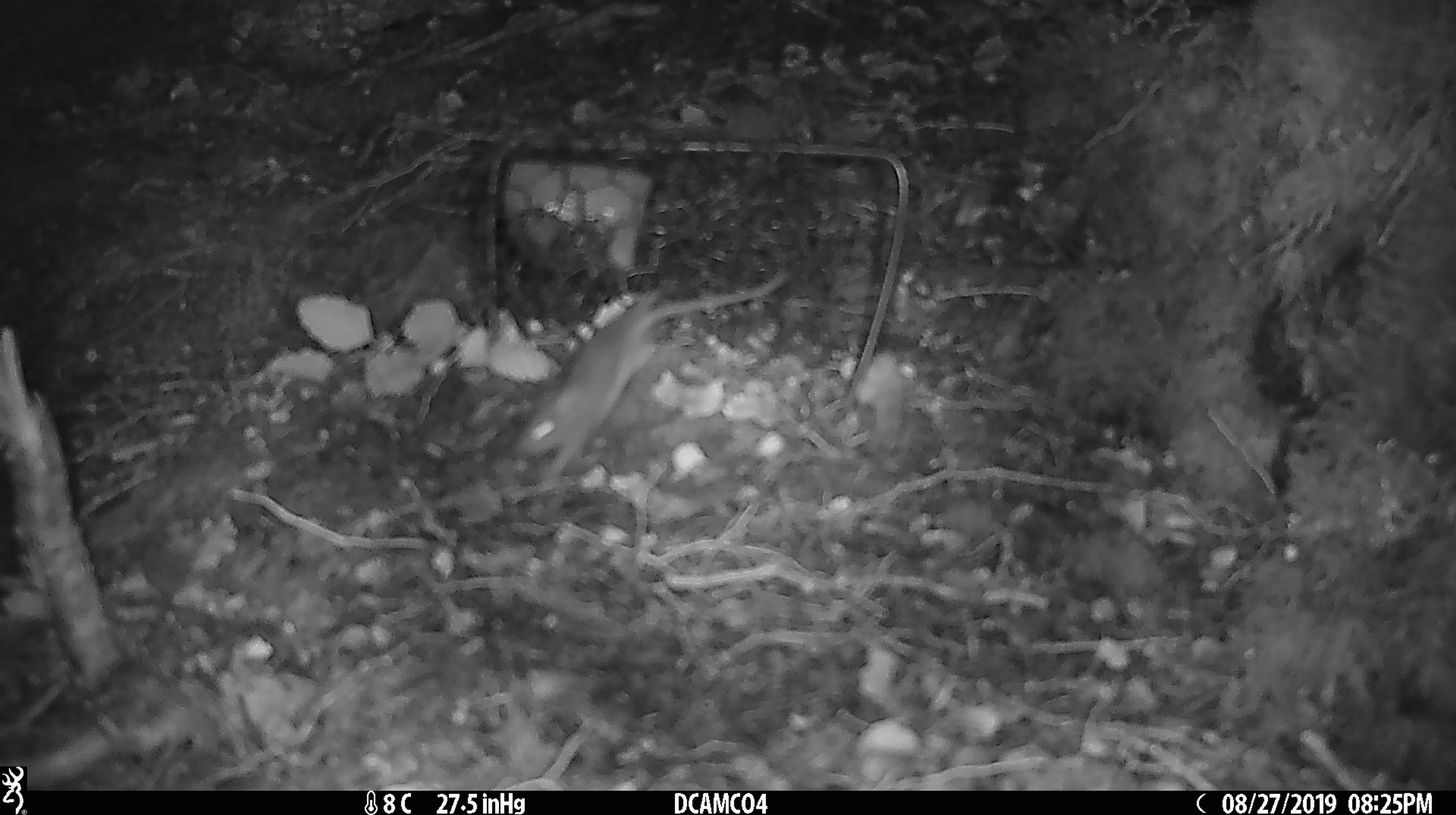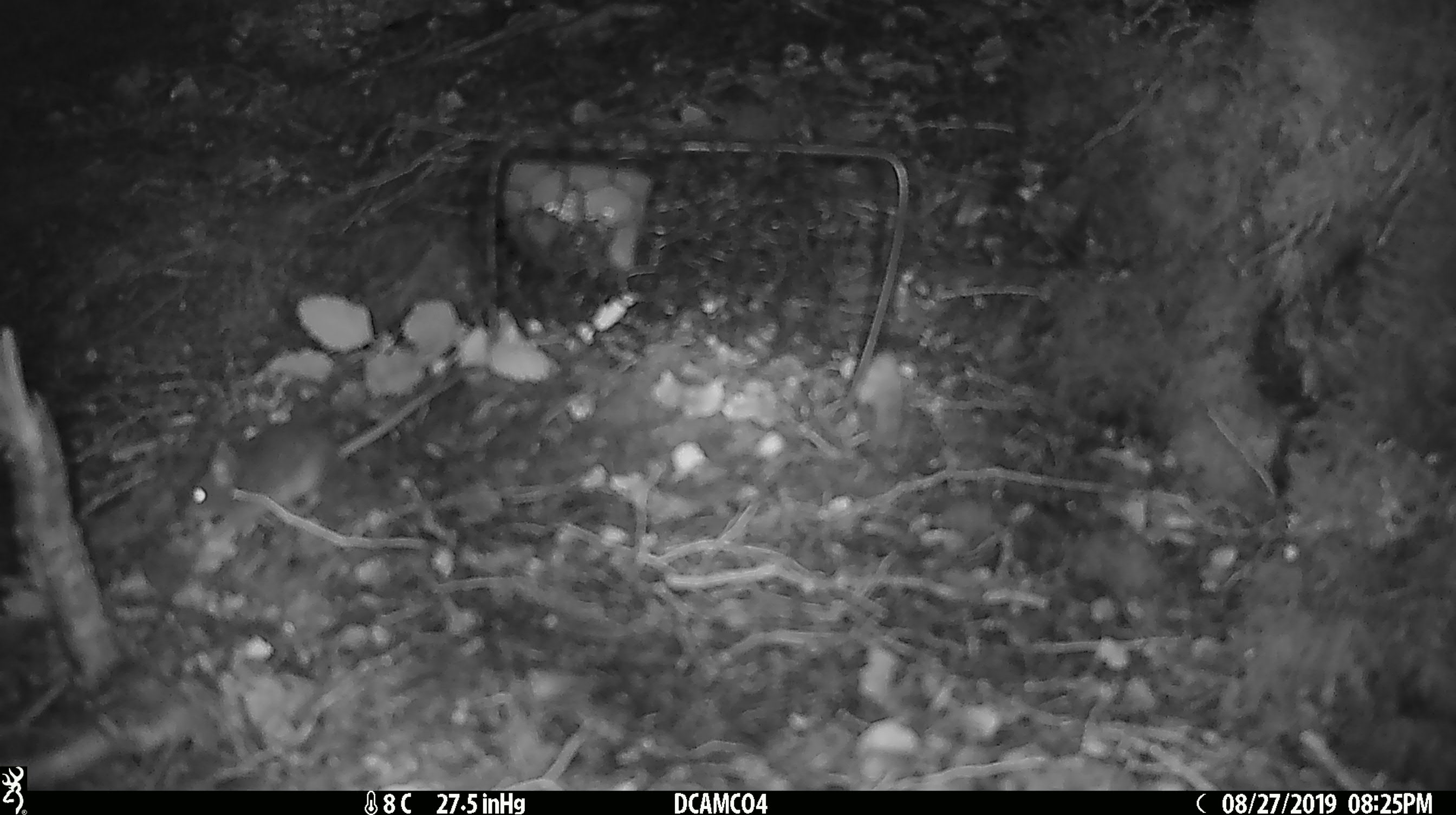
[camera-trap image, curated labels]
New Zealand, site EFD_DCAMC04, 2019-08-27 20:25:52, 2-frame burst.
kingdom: Animalia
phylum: Chordata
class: Mammalia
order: Rodentia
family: Muridae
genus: Mus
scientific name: Mus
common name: mouse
Mouse (Mus).